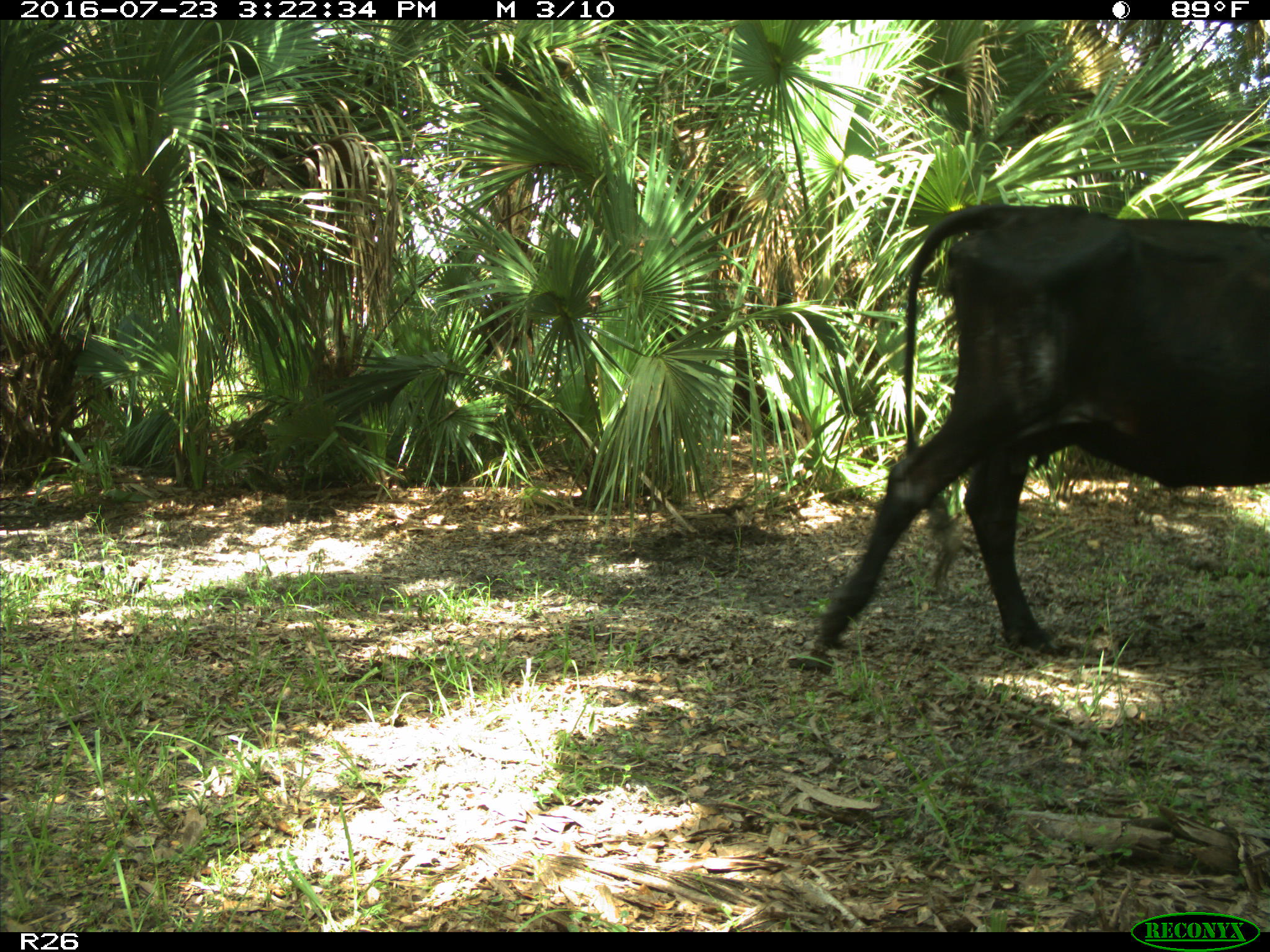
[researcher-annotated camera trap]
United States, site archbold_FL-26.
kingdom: Animalia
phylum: Chordata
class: Mammalia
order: Artiodactyla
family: Bovidae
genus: Bos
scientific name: Bos taurus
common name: domestic cow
Bos taurus (domestic cow).